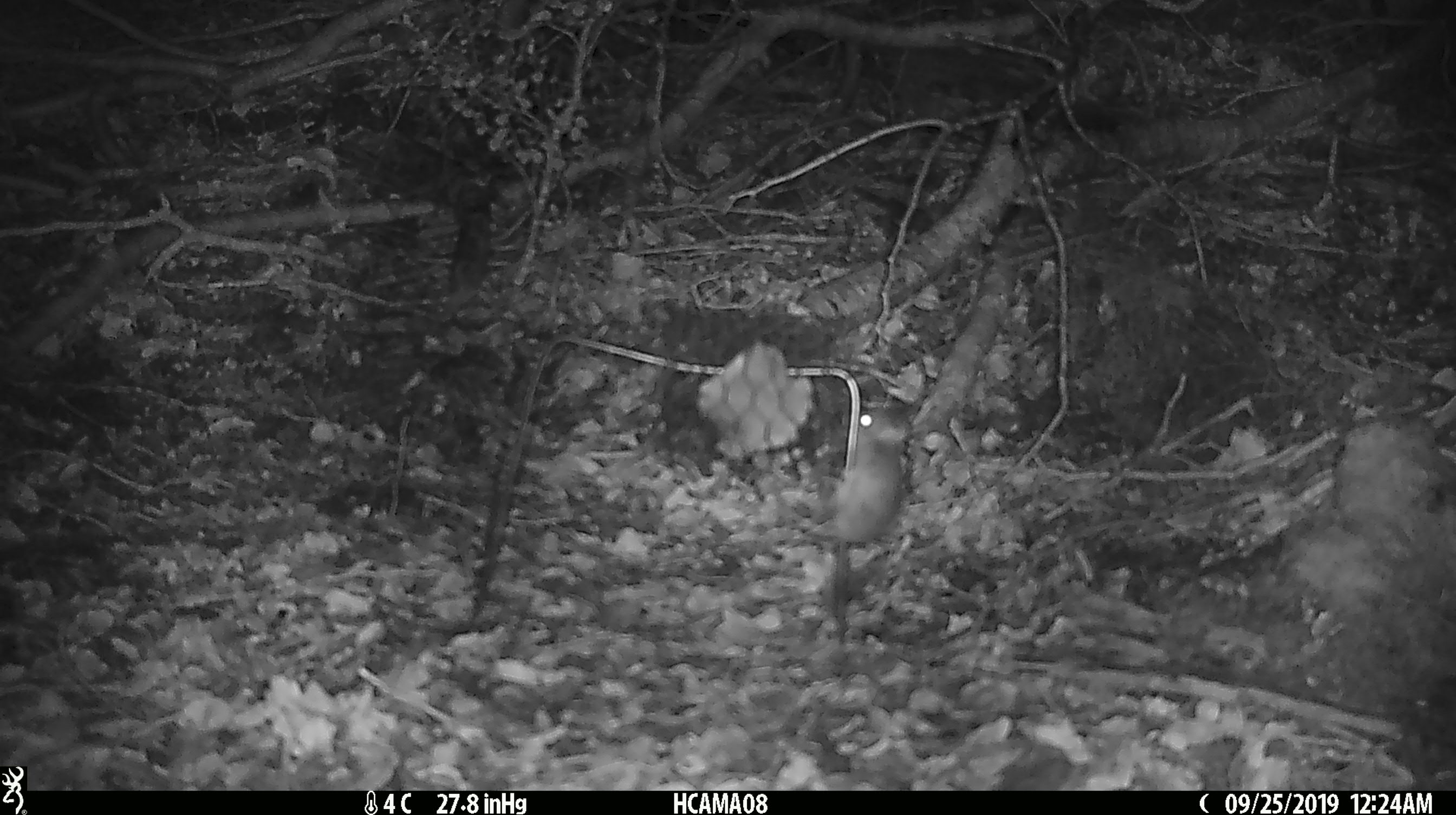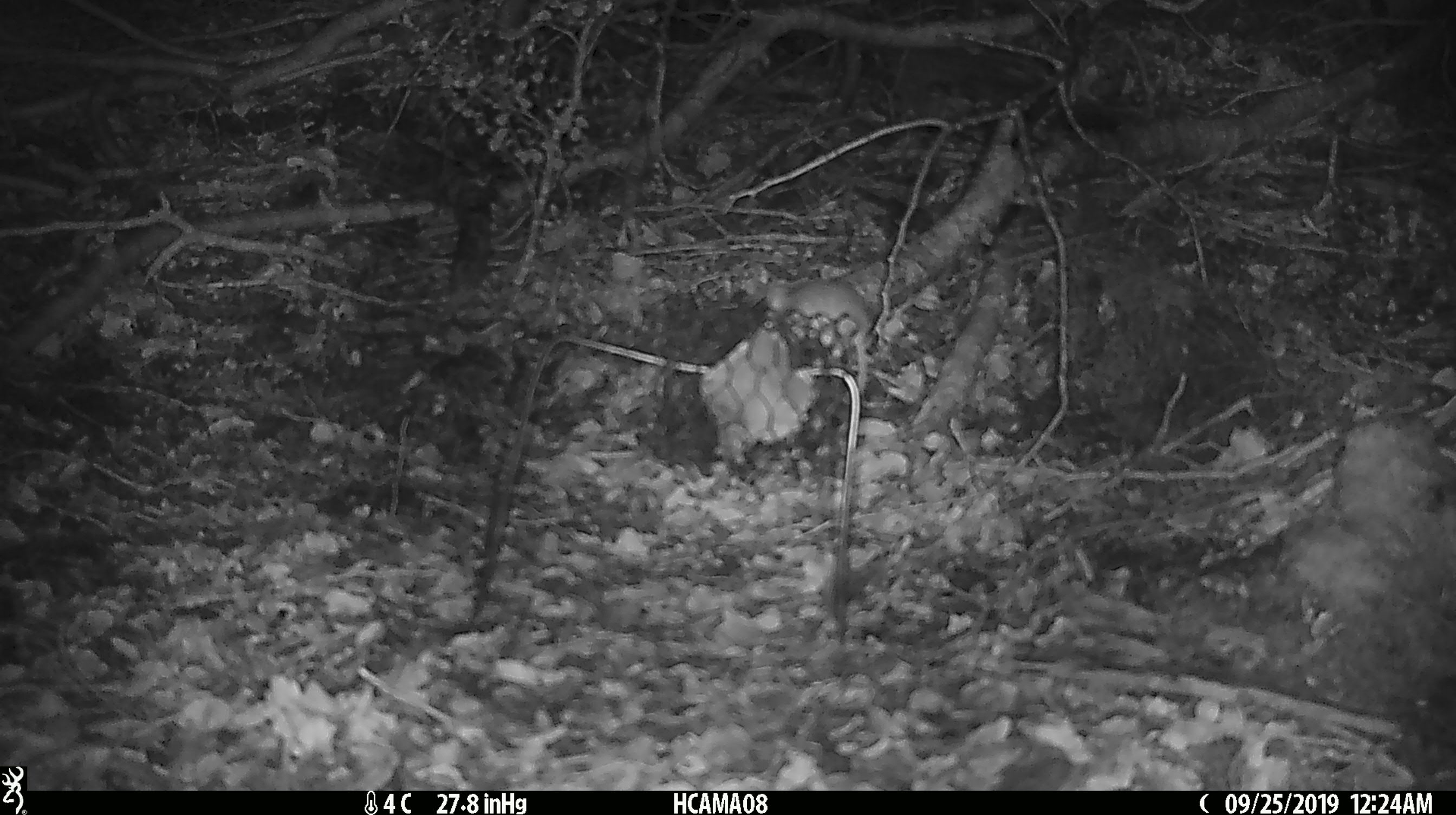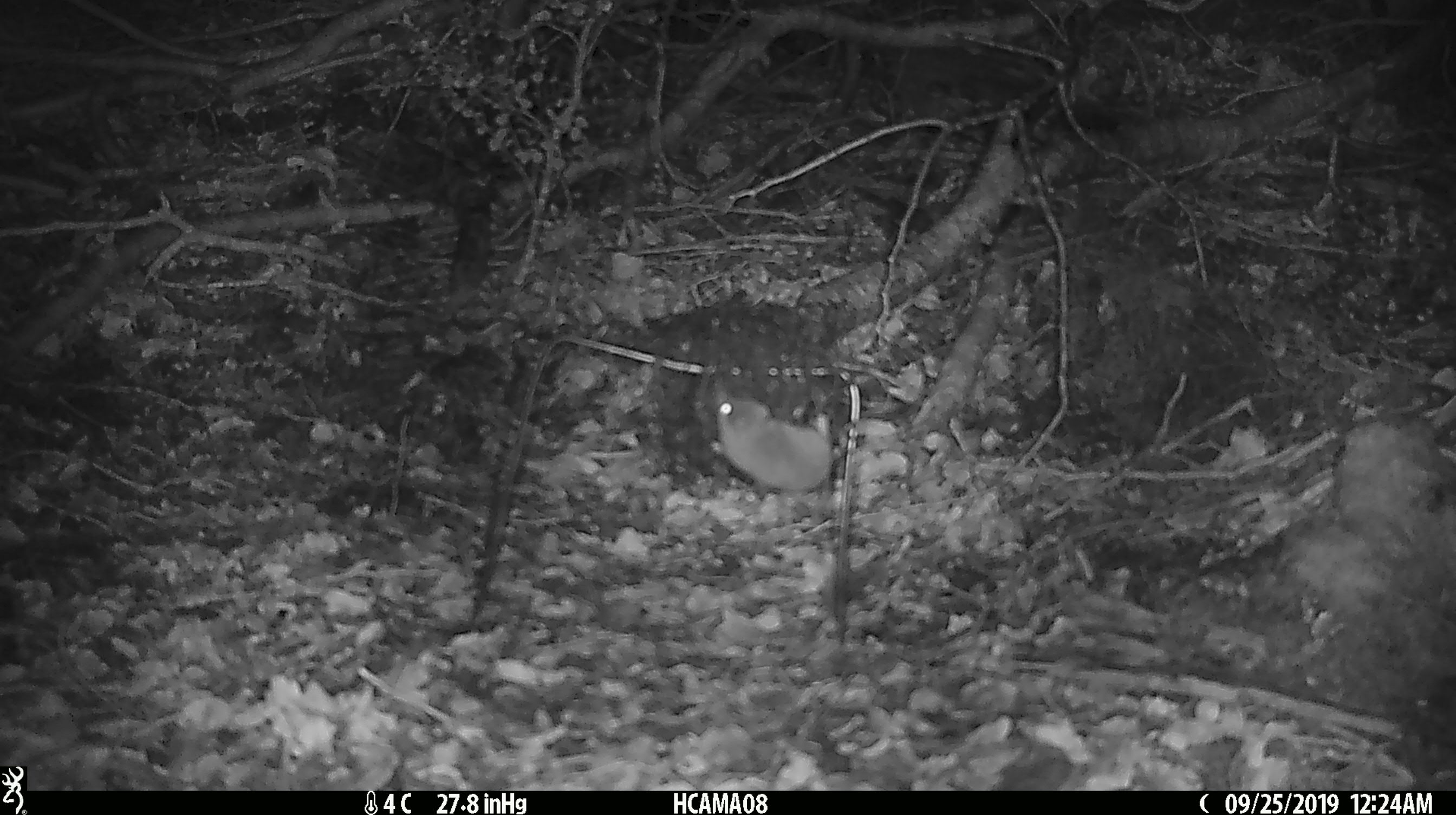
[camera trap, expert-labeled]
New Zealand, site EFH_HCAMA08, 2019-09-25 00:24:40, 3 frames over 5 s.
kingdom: Animalia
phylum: Chordata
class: Mammalia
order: Rodentia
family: Muridae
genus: Mus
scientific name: Mus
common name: mouse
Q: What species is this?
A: Mouse (Mus).